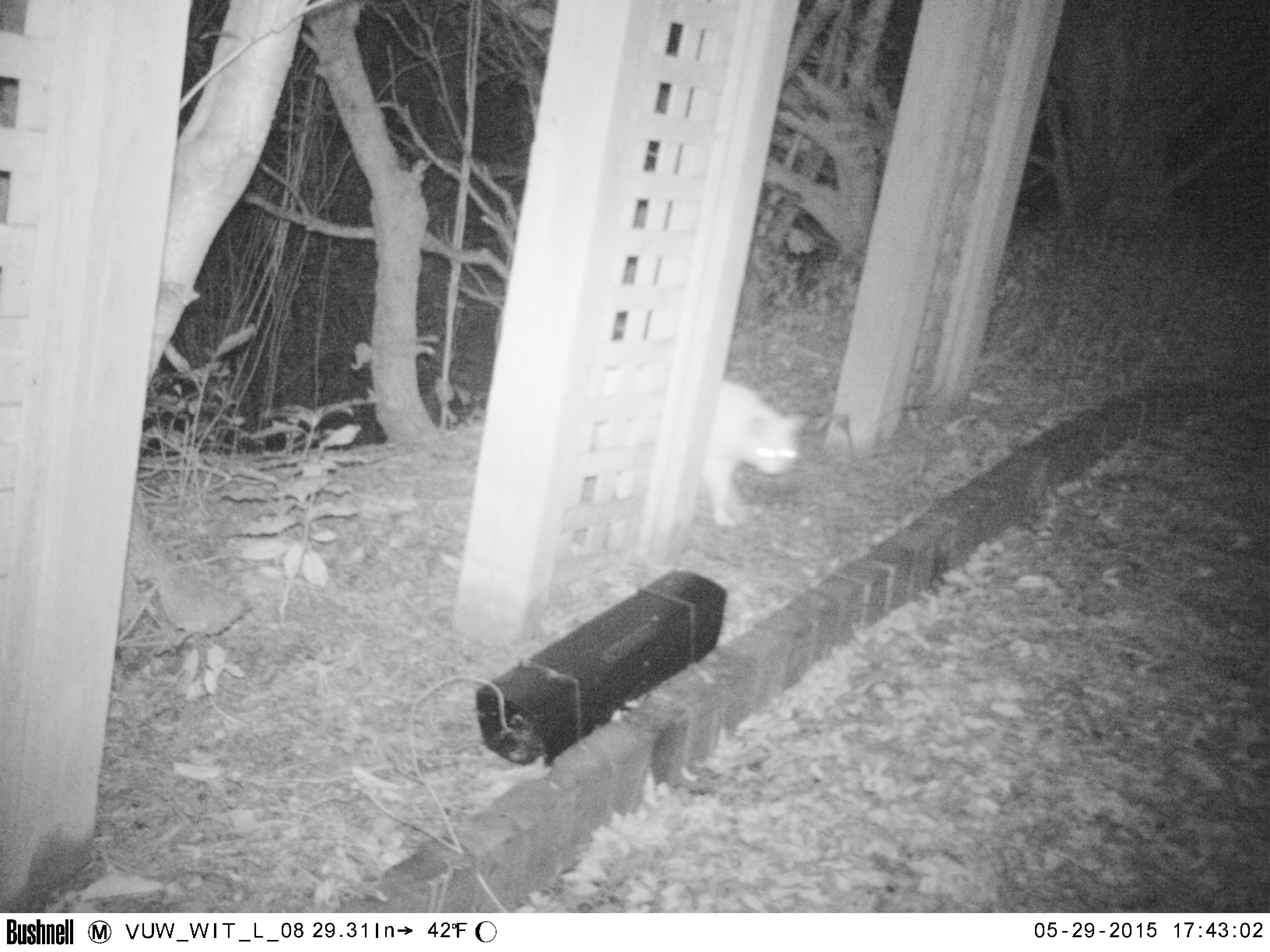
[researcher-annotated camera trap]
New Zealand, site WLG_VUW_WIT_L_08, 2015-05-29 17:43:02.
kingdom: Animalia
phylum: Chordata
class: Mammalia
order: Carnivora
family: Felidae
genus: Felis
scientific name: Felis catus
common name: domestic cat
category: cat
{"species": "cat (domestic cat) (Felis catus)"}